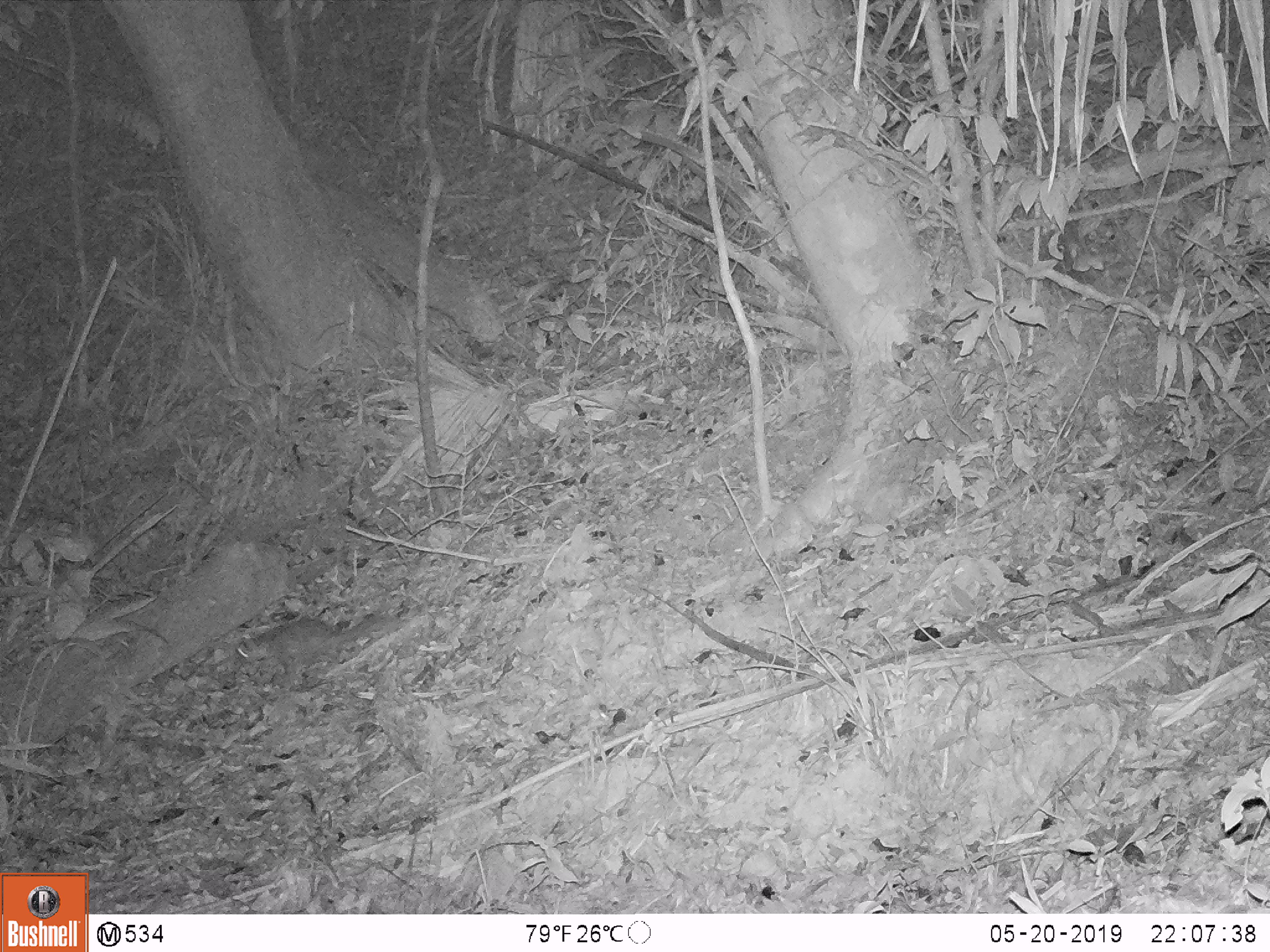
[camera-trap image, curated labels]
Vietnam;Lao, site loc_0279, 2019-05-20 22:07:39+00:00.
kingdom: Animalia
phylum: Chordata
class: Mammalia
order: Carnivora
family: Mustelidae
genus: Melogale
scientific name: Melogale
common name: ferret badger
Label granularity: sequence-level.